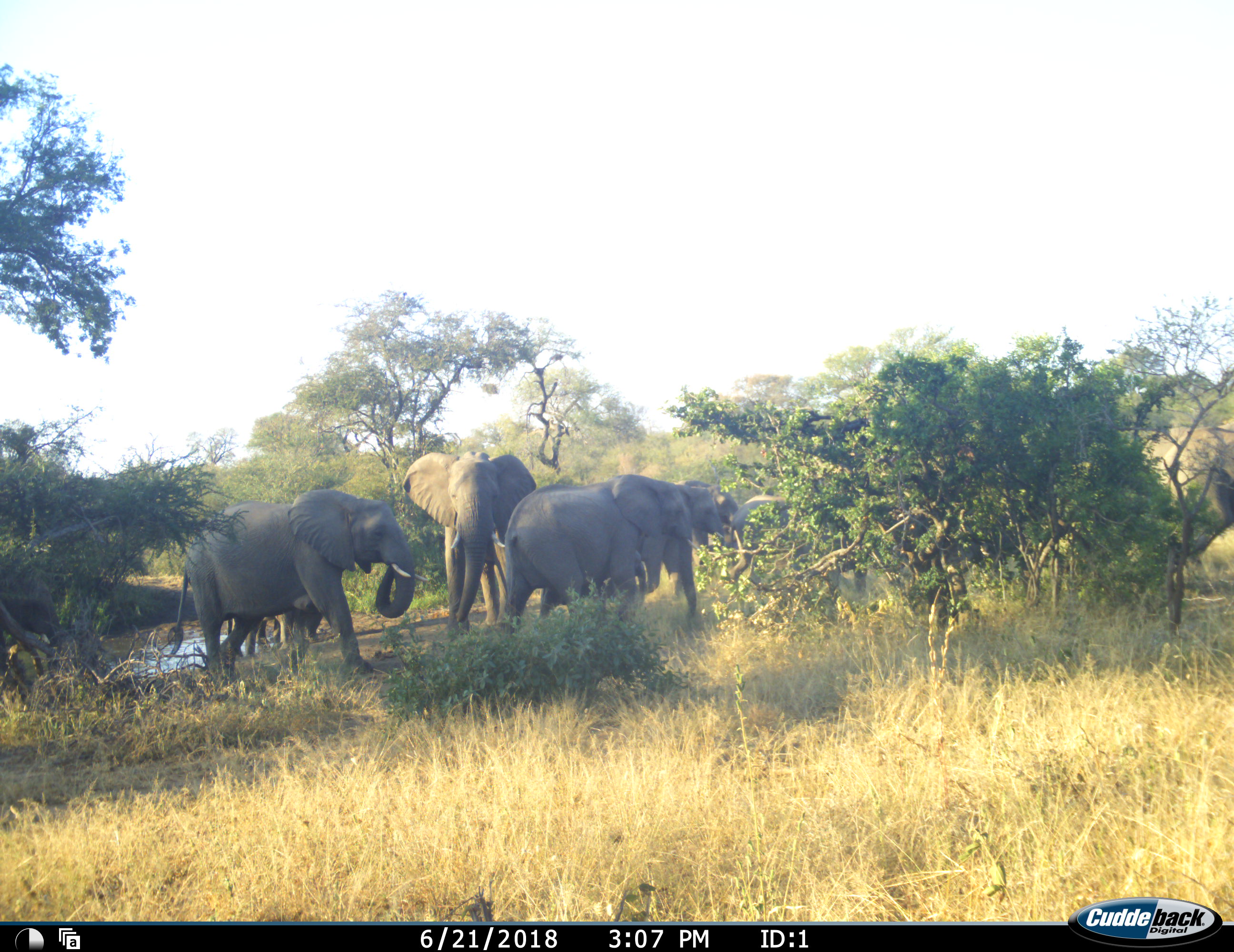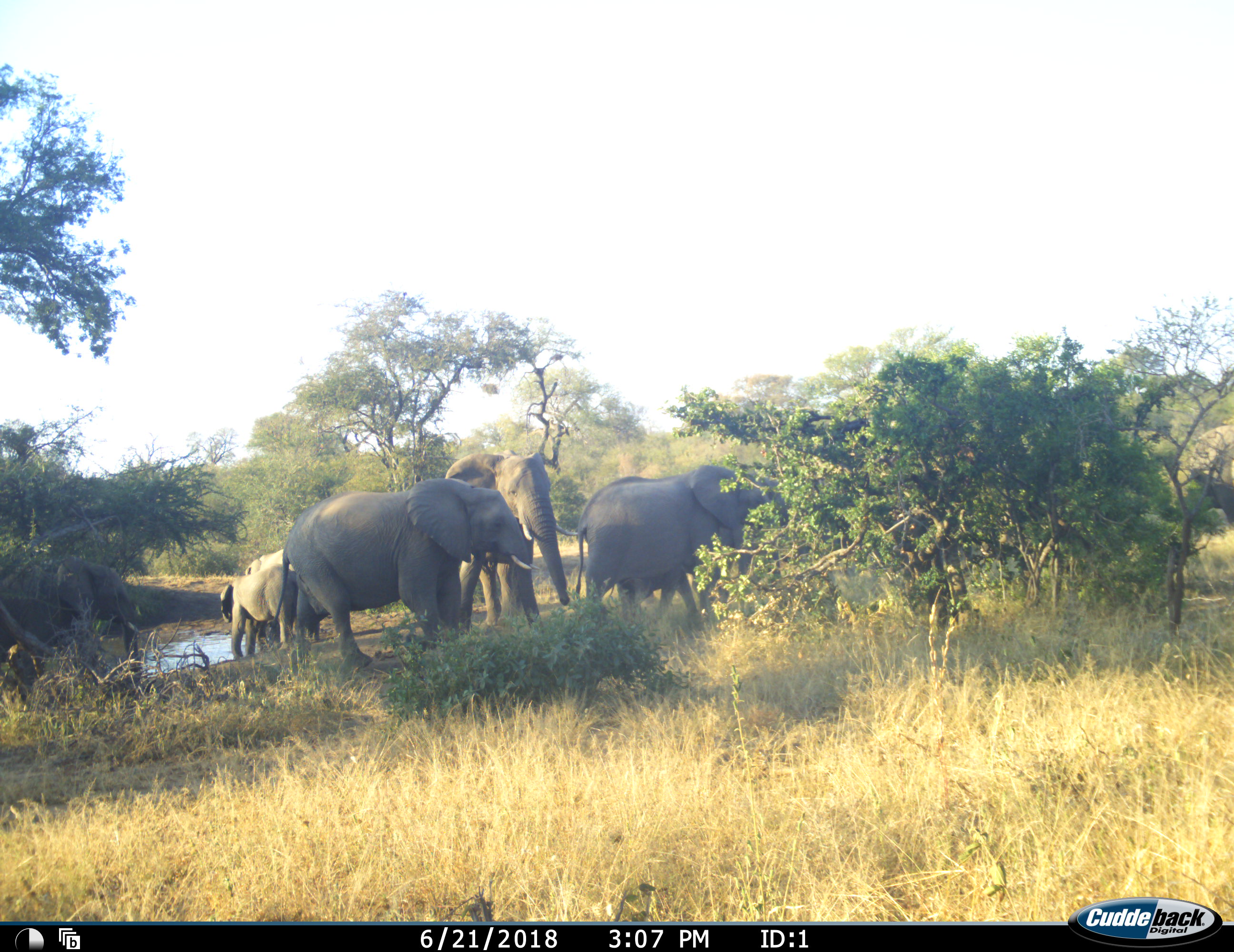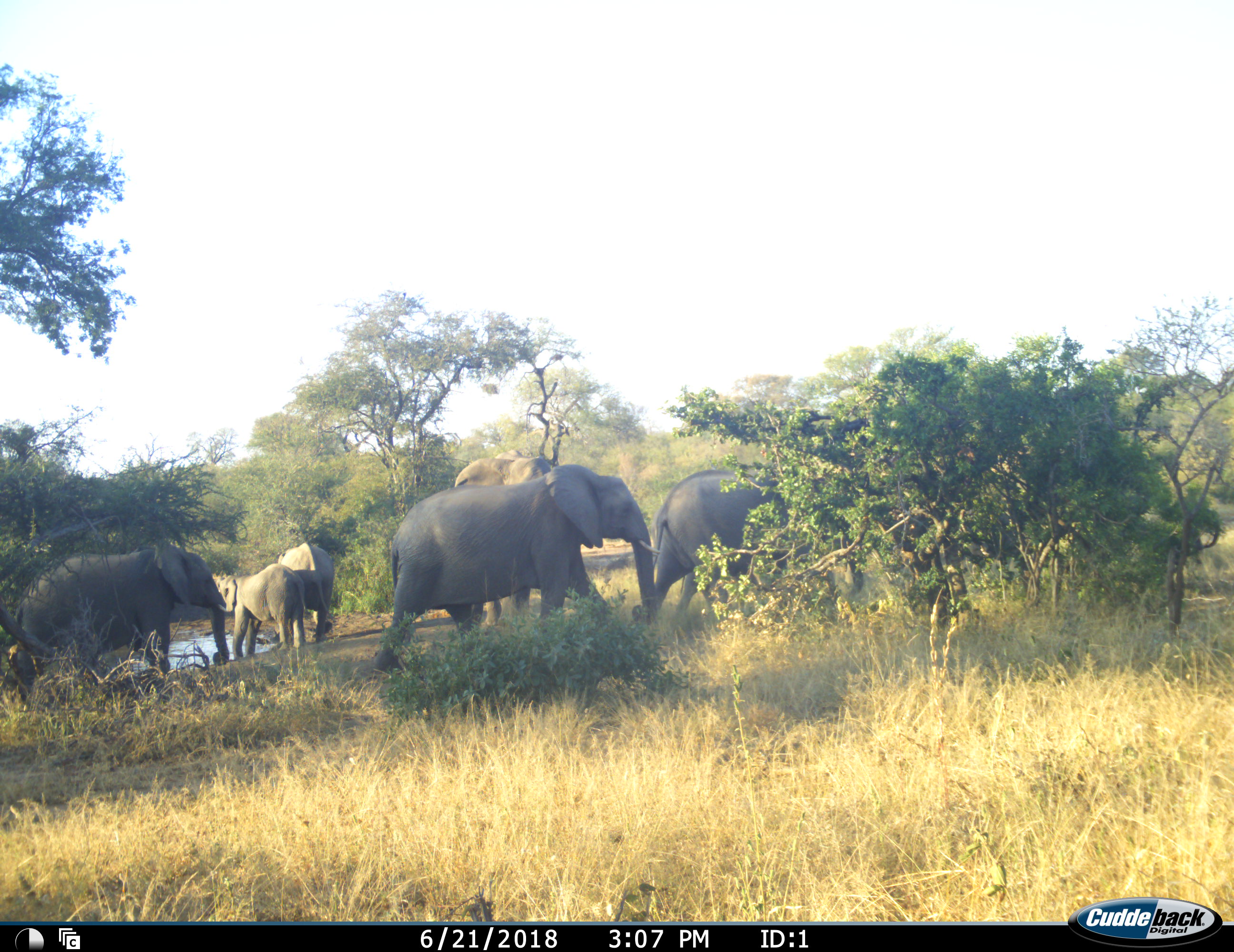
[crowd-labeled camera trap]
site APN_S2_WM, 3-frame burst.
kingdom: Animalia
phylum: Chordata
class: Mammalia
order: Proboscidea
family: Elephantidae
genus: Loxodonta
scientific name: Loxodonta africana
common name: african bush elephant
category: elephant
Elephant (african bush elephant) (Loxodonta africana), count 8. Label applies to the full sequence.